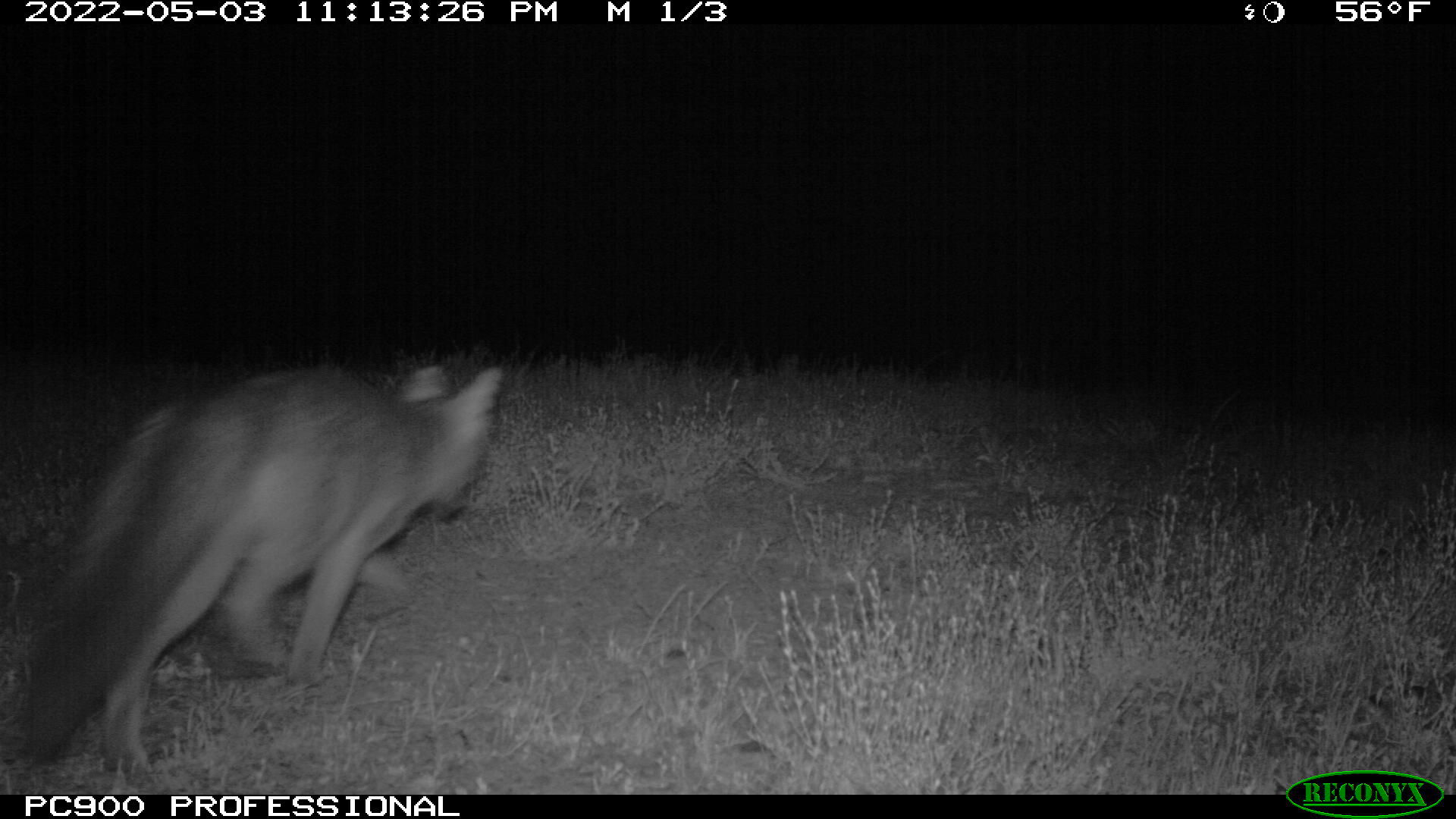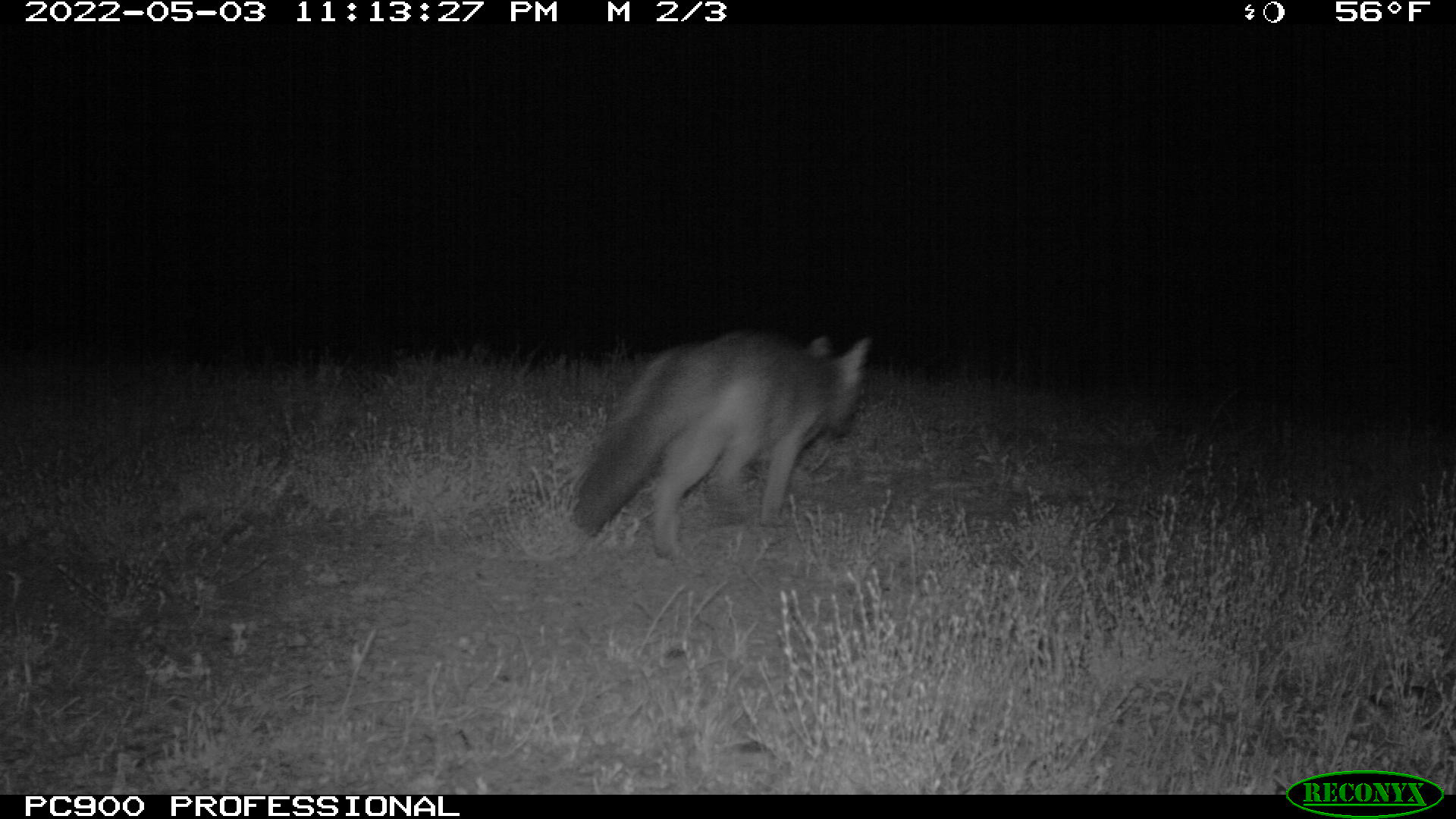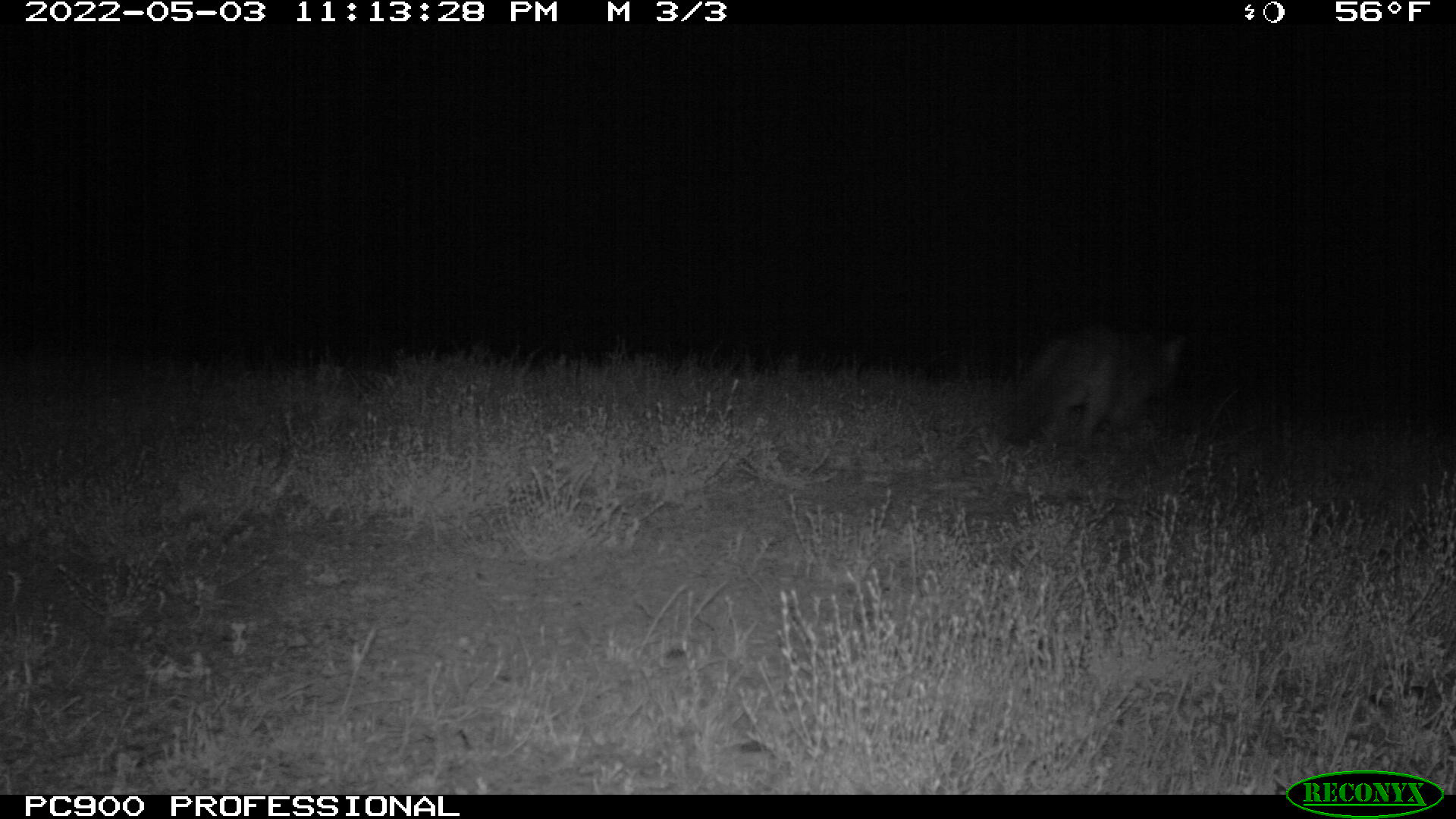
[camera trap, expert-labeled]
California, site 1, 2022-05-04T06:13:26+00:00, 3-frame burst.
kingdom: Animalia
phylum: Chordata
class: Mammalia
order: Carnivora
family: Canidae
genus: Urocyon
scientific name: Urocyon cinereoargenteus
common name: gray fox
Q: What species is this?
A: Gray fox (Urocyon cinereoargenteus).